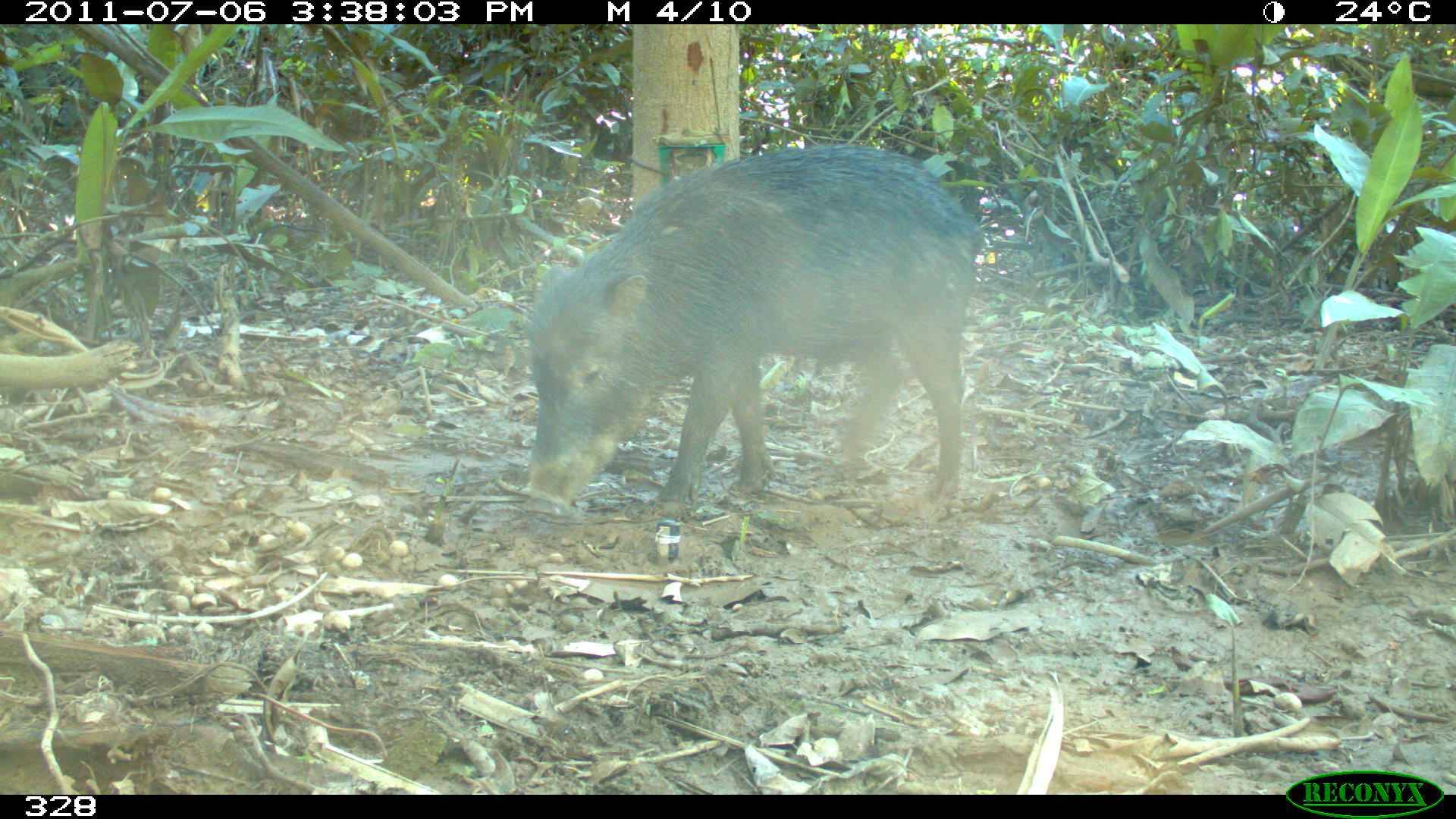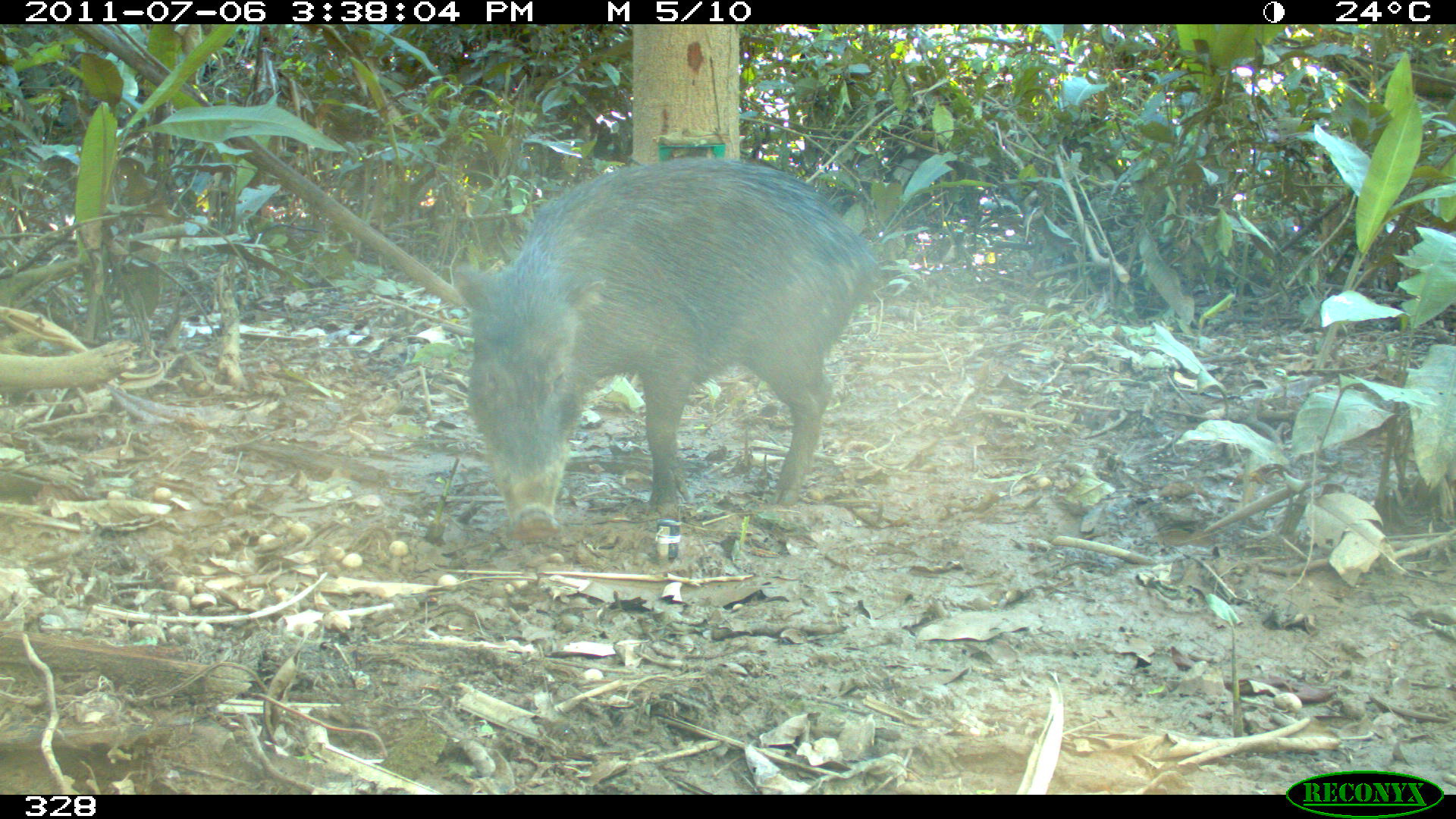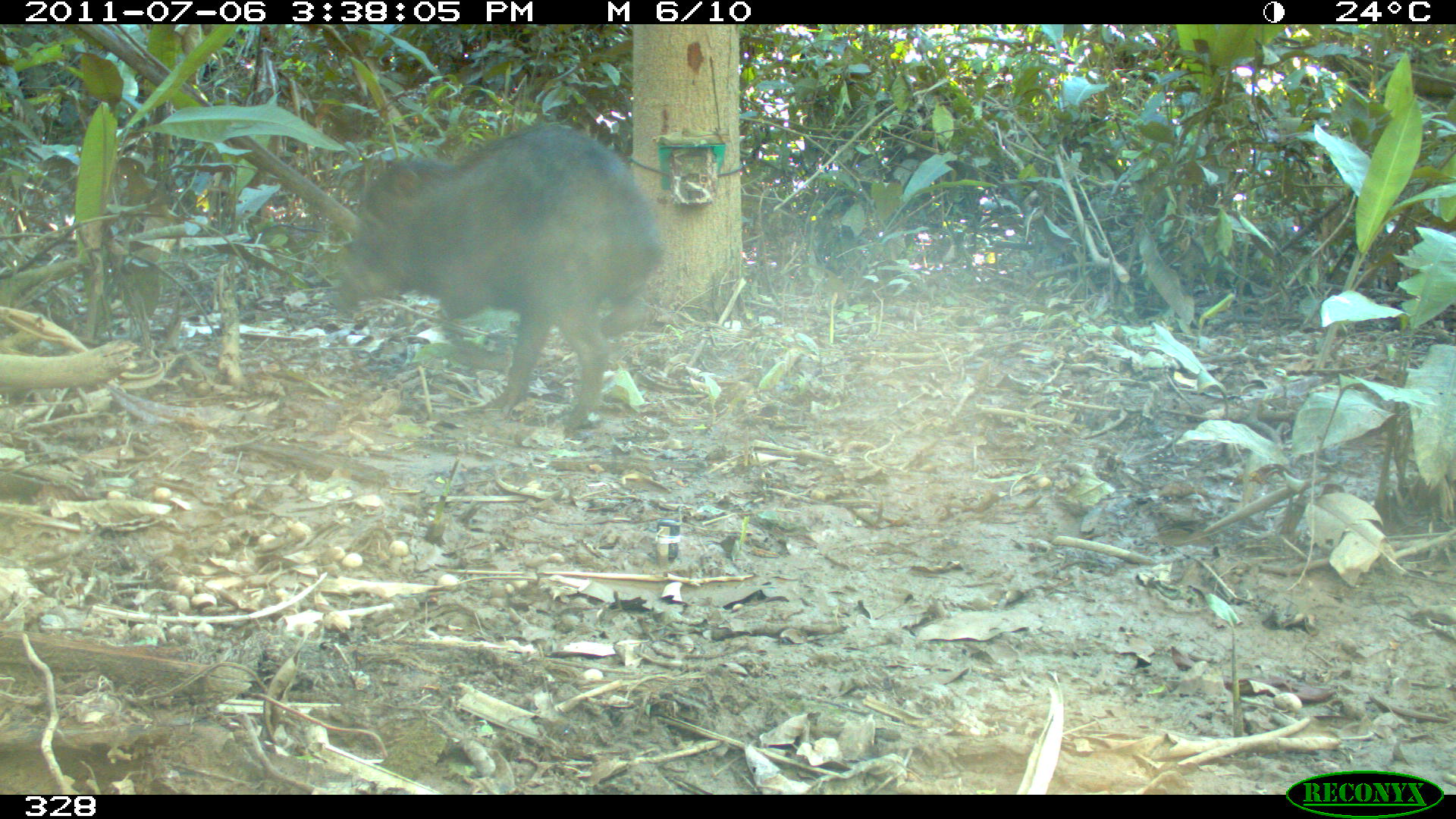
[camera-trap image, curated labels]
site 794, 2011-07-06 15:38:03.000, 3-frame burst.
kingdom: Animalia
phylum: Chordata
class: Mammalia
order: Artiodactyla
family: Tayassuidae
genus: Tayassu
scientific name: Tayassu pecari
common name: white-lipped peccary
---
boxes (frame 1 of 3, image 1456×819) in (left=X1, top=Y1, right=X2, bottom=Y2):
tayassu pecari: (left=522, top=144, right=984, bottom=514)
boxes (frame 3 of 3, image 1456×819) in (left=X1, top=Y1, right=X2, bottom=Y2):
tayassu pecari: (left=335, top=124, right=657, bottom=425)